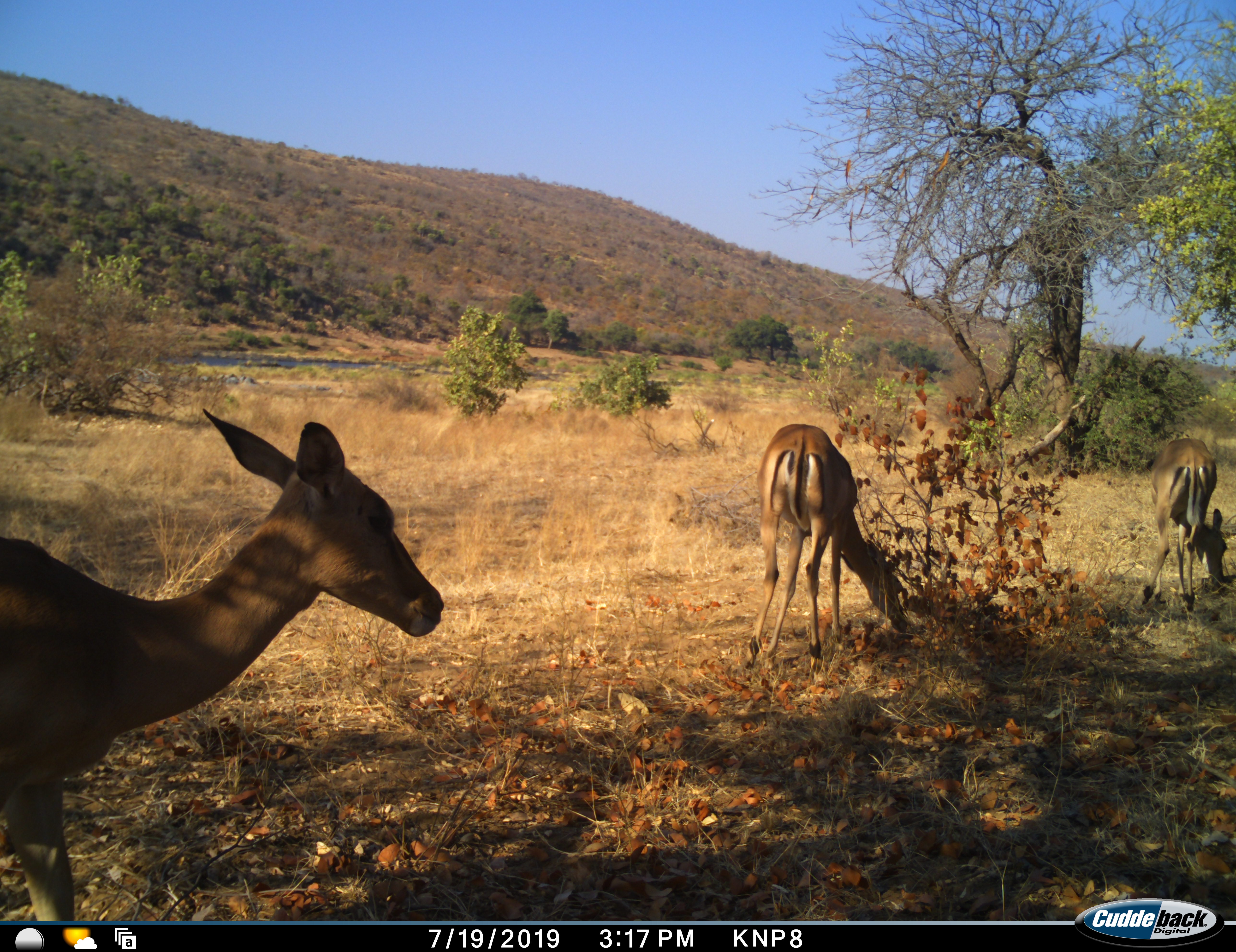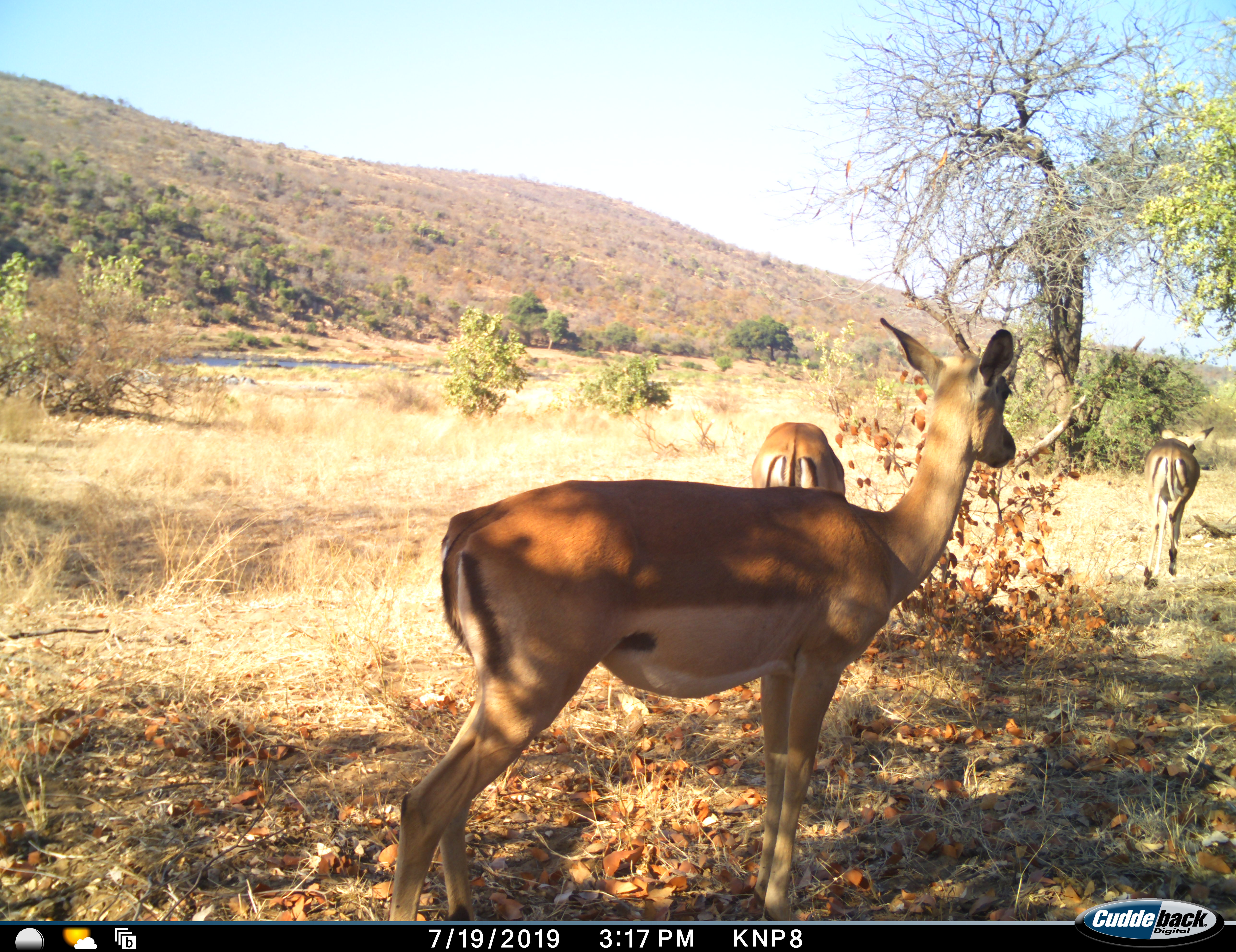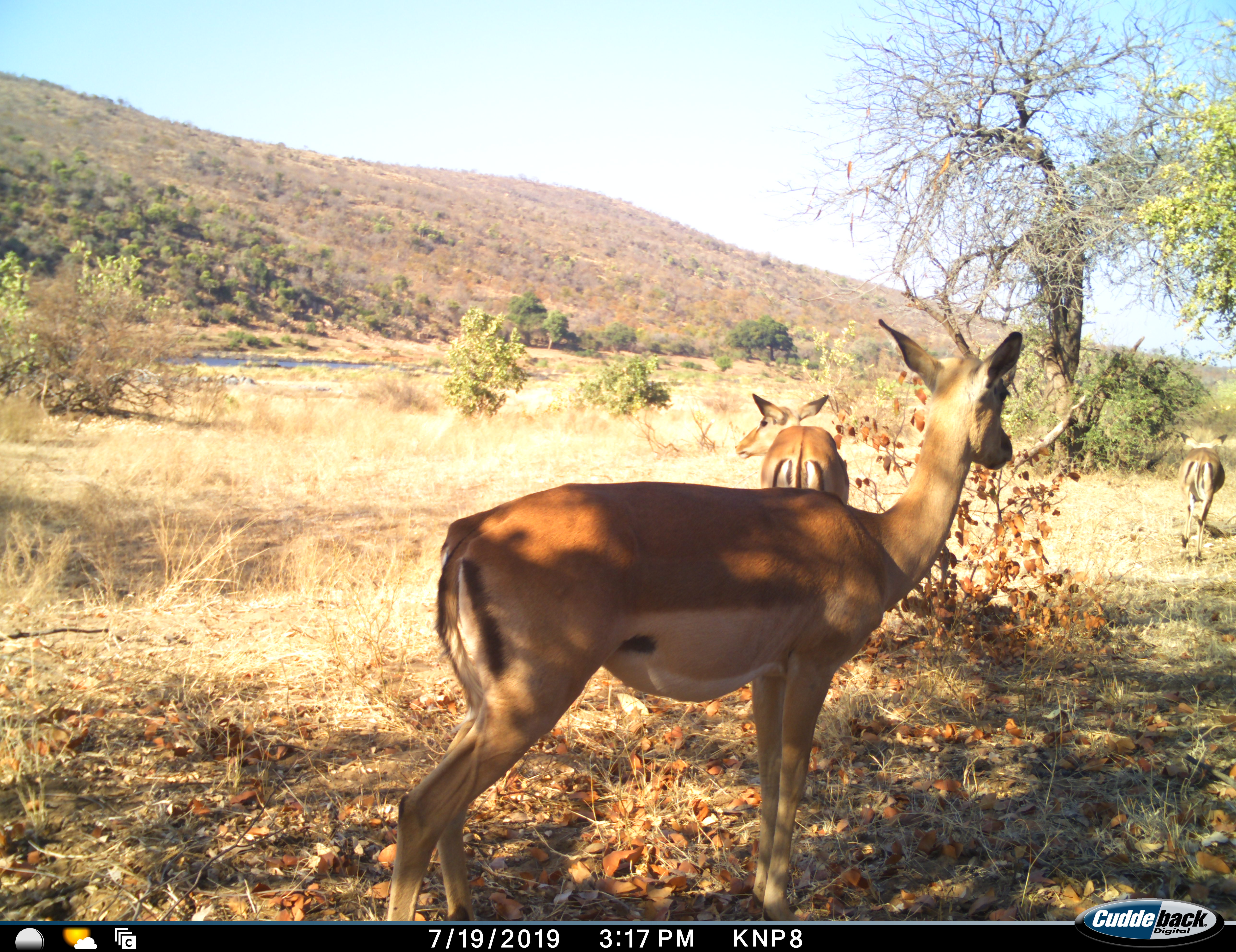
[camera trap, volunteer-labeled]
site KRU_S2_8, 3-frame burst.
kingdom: Animalia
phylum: Chordata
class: Mammalia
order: Artiodactyla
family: Bovidae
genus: Aepyceros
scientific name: Aepyceros melampus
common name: impala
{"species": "impala (Aepyceros melampus)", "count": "3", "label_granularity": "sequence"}